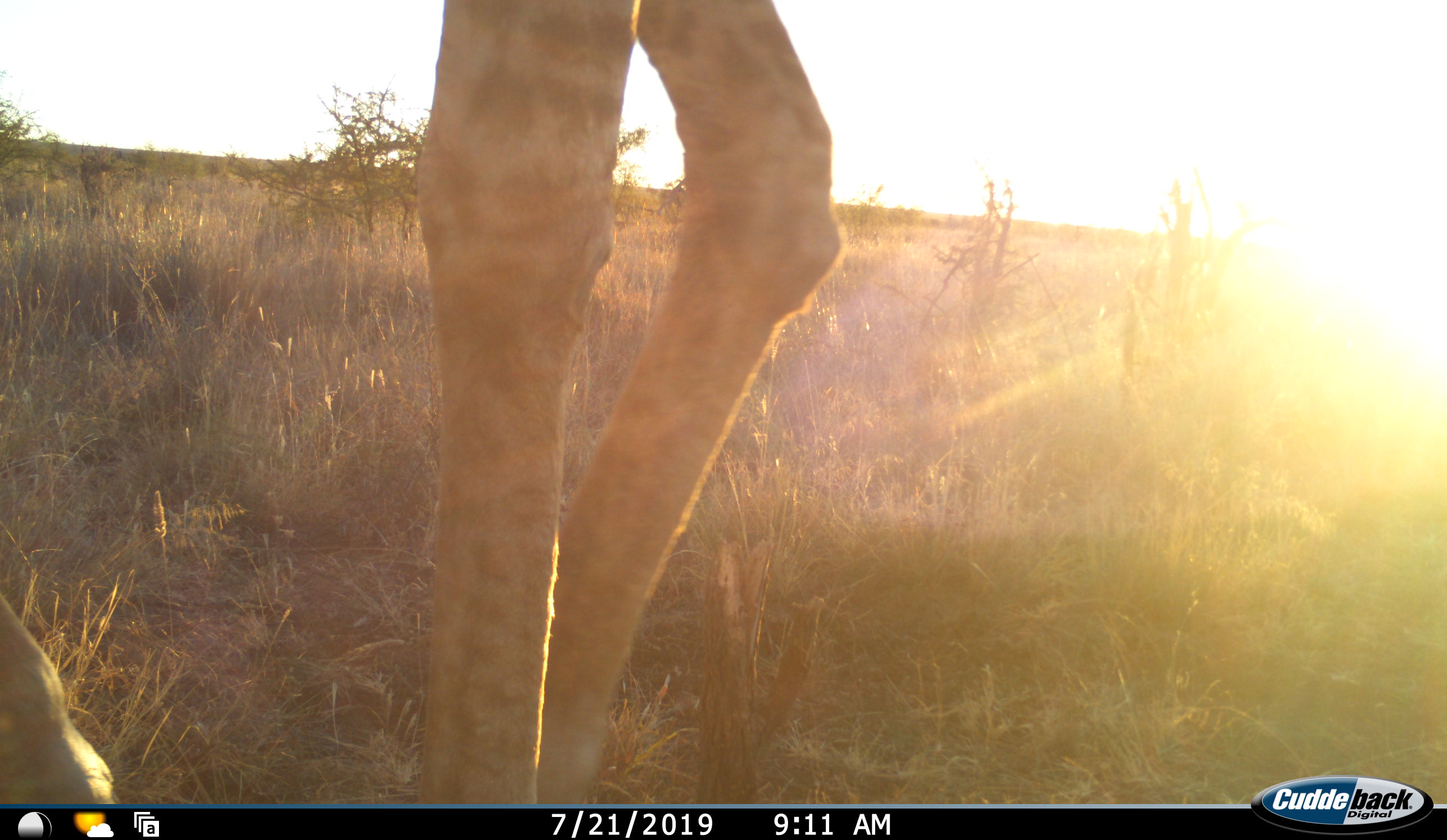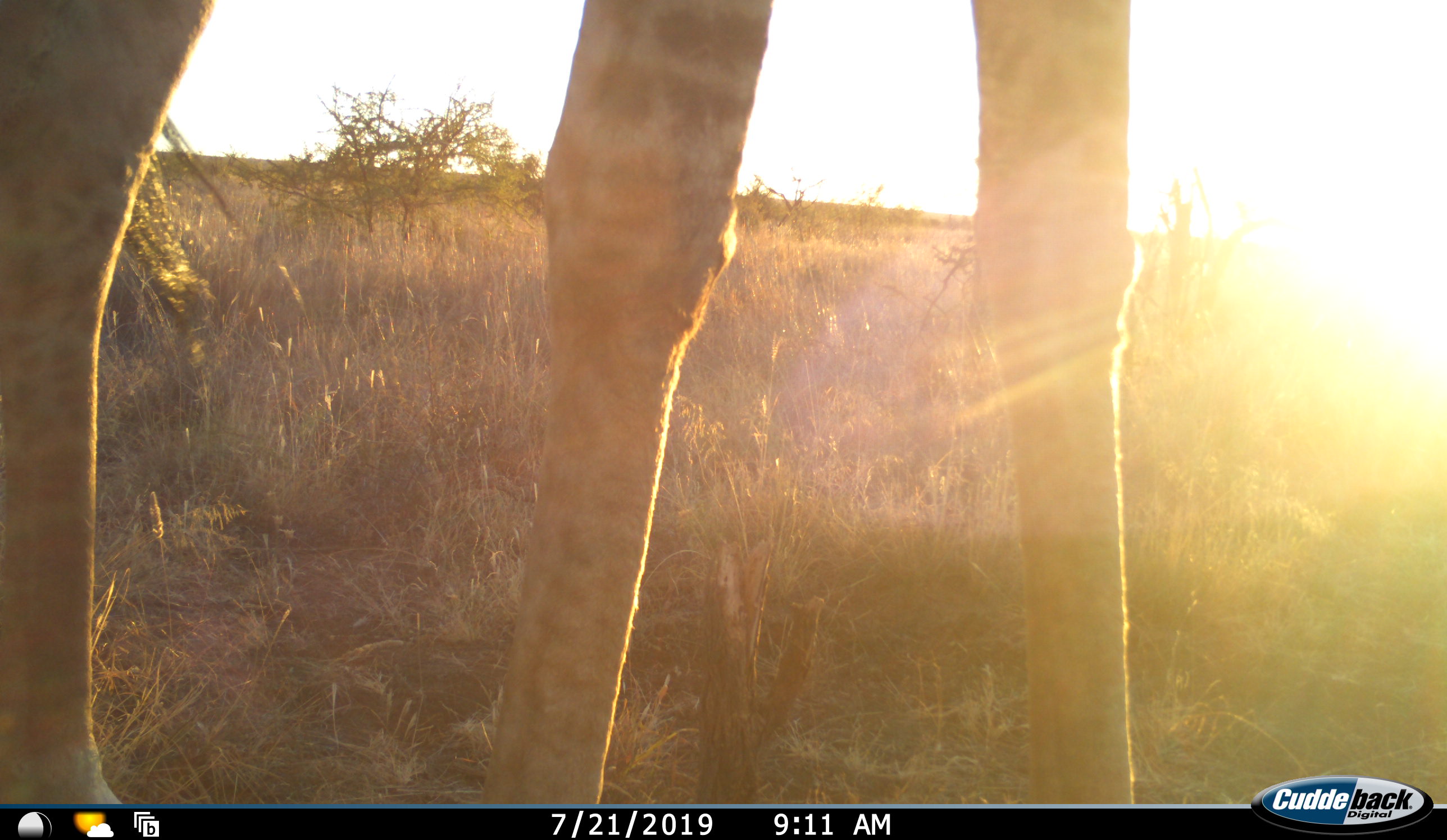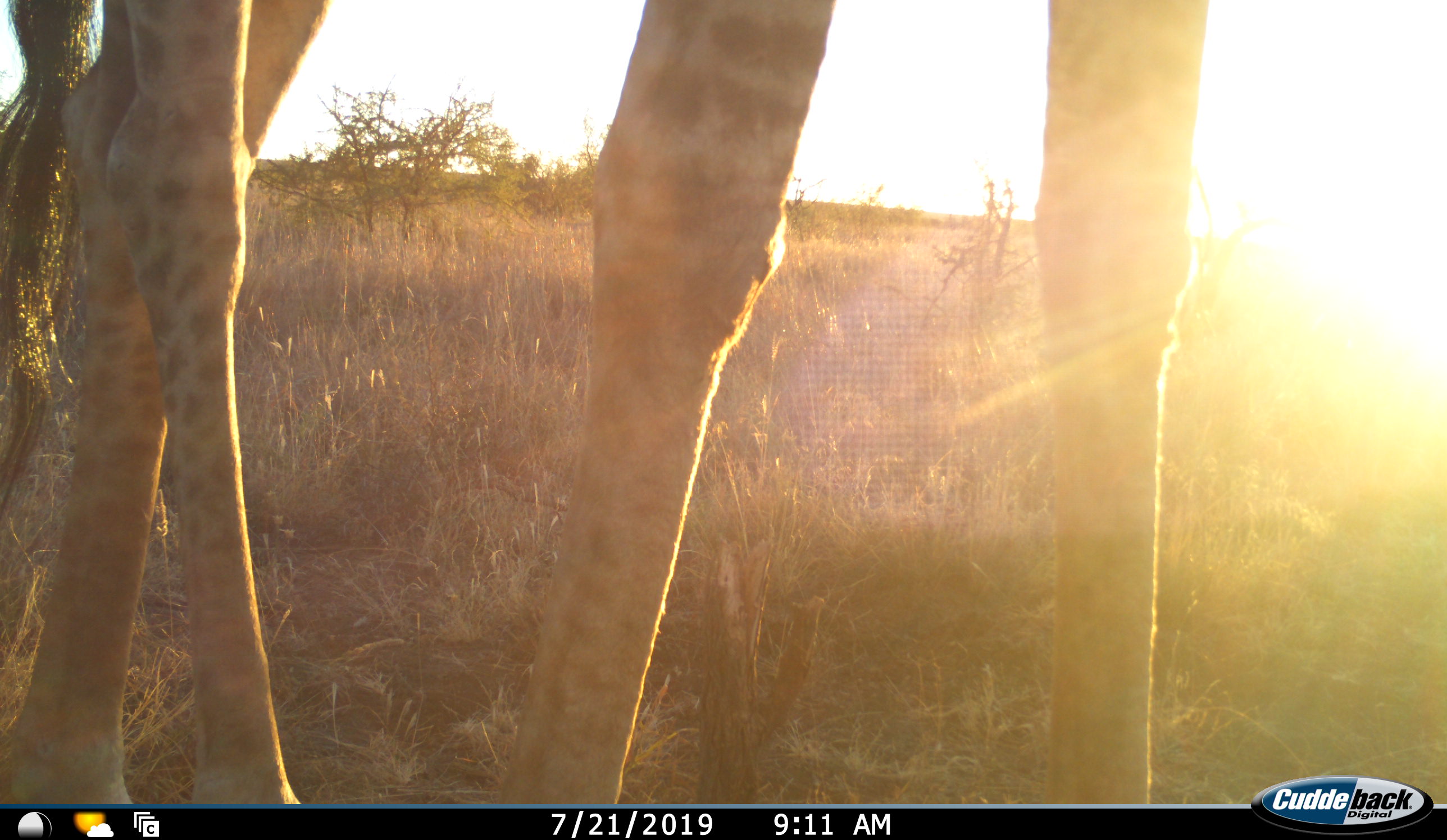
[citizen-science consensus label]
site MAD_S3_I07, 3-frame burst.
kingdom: Animalia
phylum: Chordata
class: Mammalia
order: Artiodactyla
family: Giraffidae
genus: Giraffa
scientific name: Giraffa camelopardalis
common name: giraffe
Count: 1.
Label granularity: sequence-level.